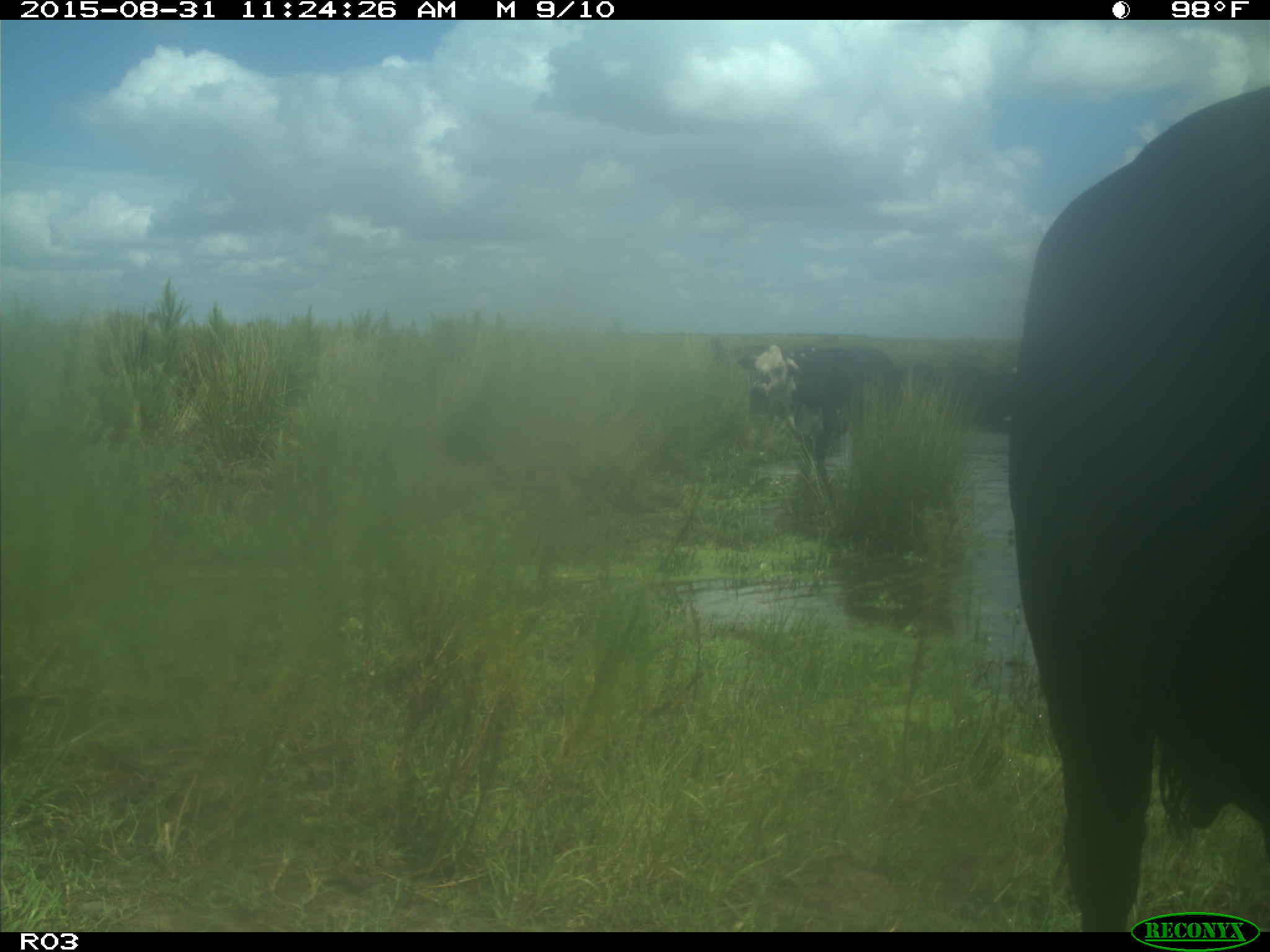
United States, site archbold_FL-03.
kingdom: Animalia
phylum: Chordata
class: Mammalia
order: Artiodactyla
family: Bovidae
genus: Bos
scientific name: Bos taurus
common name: domestic cow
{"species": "Bos taurus (domestic cow)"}